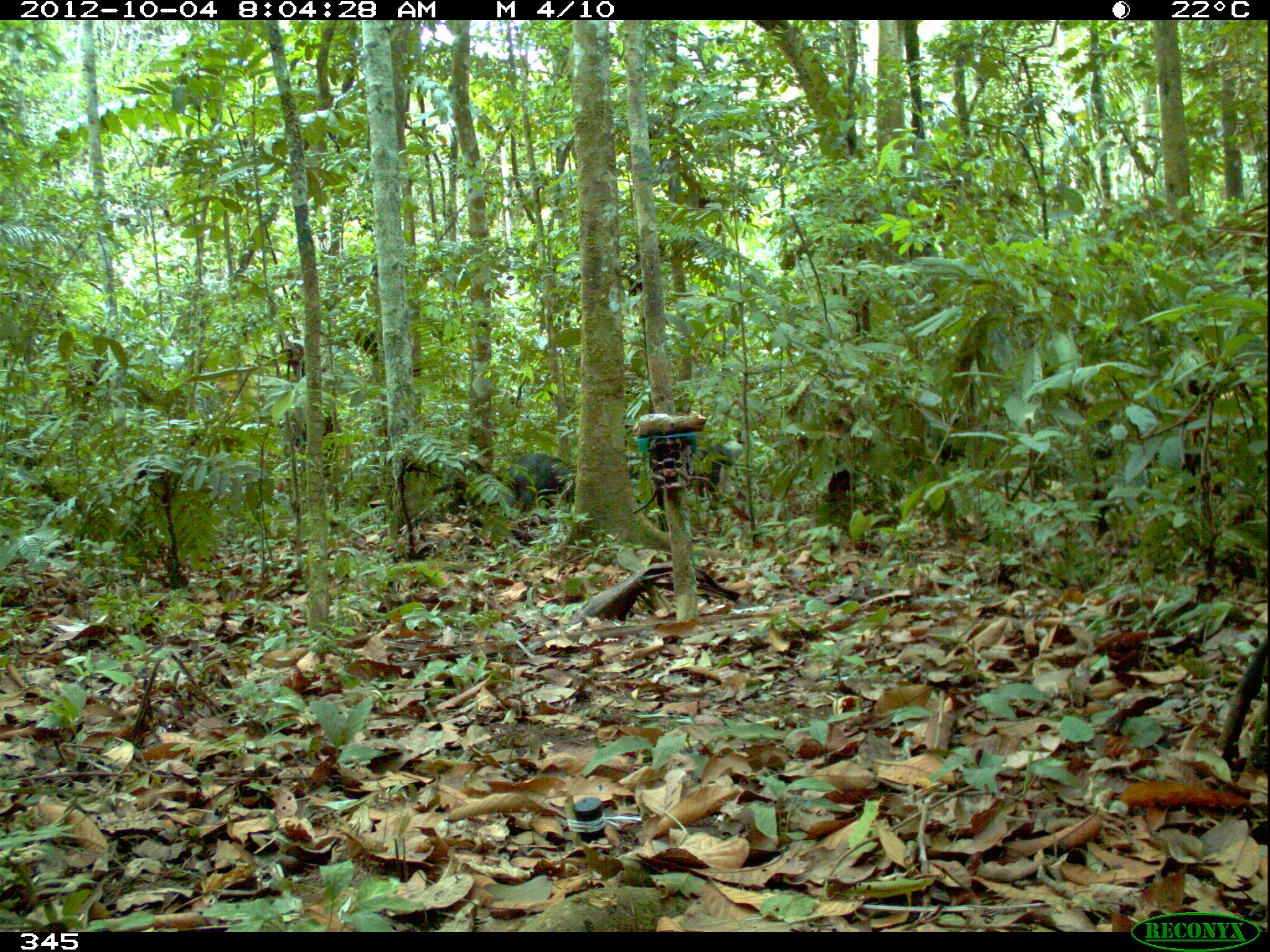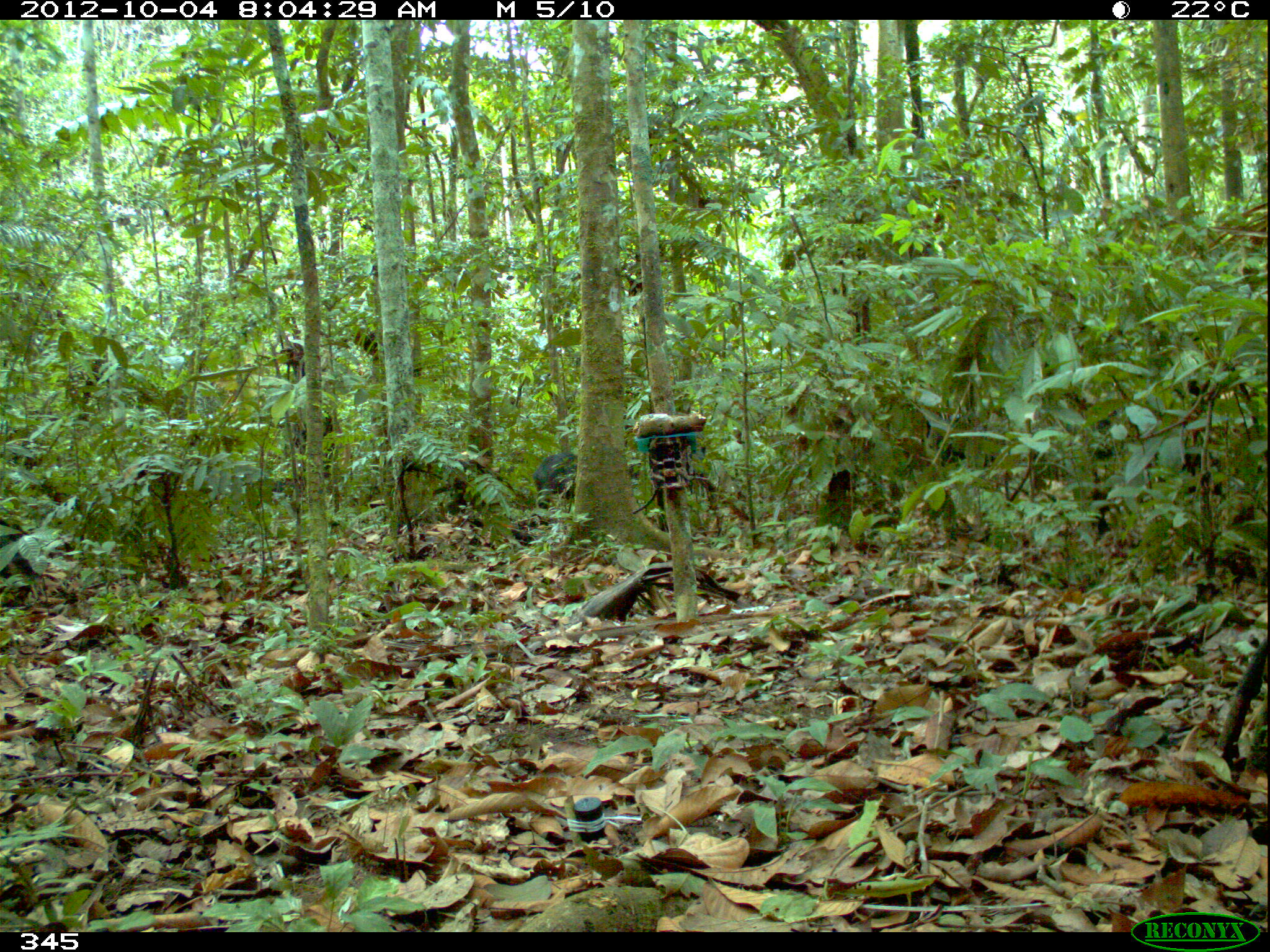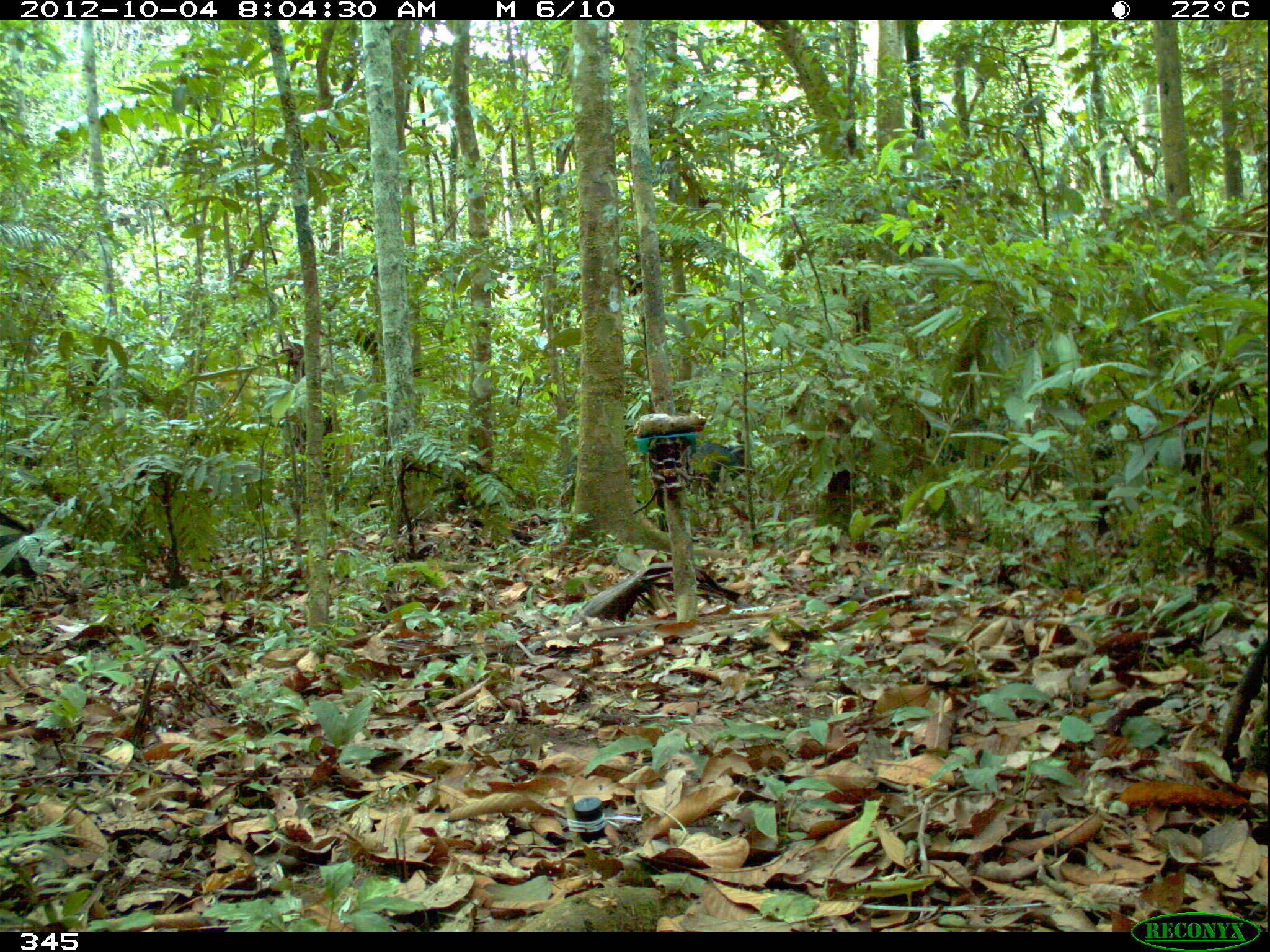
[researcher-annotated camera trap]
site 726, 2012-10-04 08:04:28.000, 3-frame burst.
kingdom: Animalia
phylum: Chordata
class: Mammalia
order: Artiodactyla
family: Tayassuidae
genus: Tayassu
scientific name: Tayassu pecari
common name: white-lipped peccary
Tayassu pecari (white-lipped peccary).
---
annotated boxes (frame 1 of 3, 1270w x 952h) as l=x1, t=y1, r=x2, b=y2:
tayassu pecari: l=490, t=452, r=576, b=511; l=686, t=435, r=735, b=493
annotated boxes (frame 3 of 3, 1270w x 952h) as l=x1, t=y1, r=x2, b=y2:
tayassu pecari: l=560, t=450, r=641, b=504; l=692, t=440, r=754, b=494